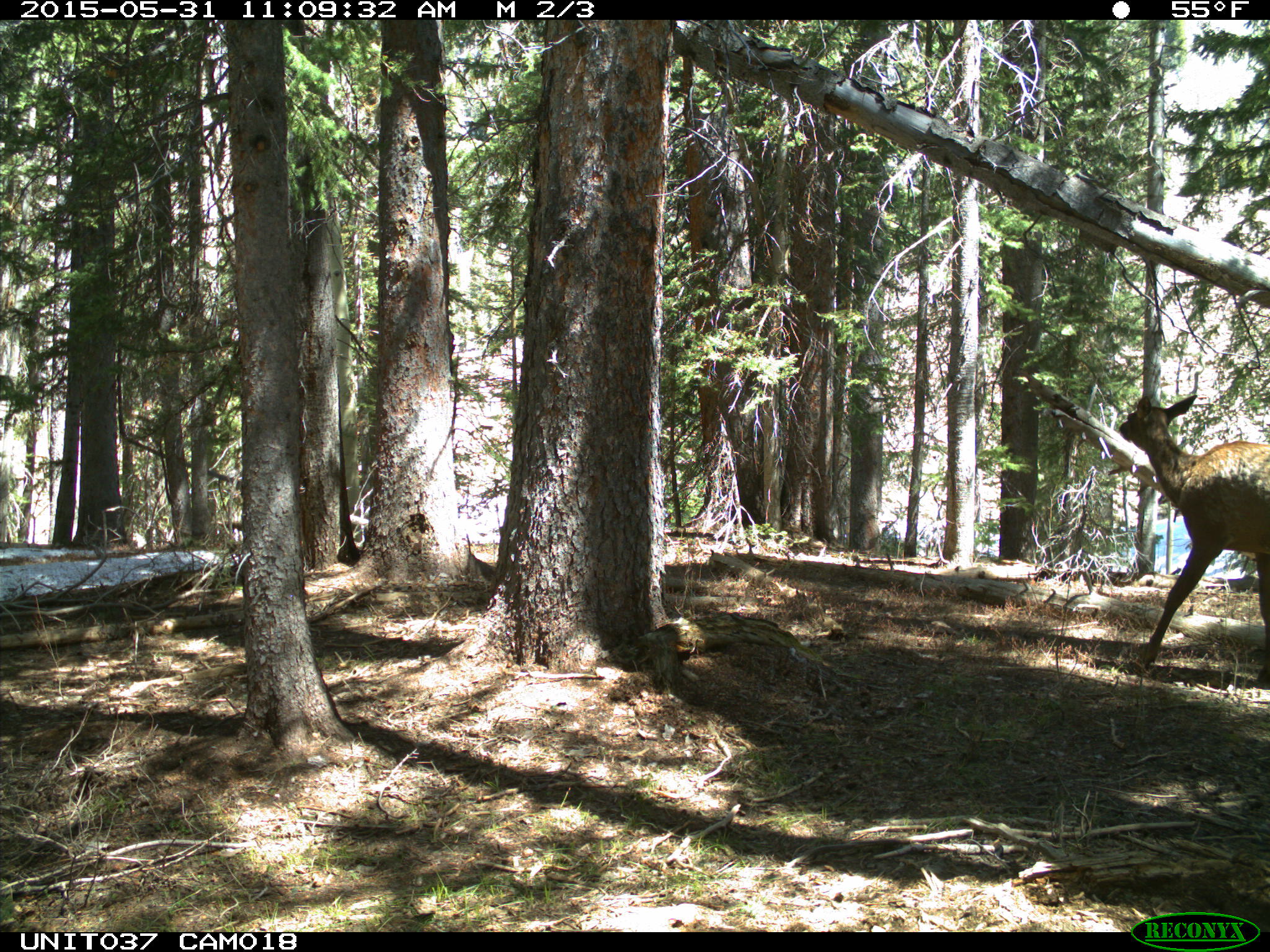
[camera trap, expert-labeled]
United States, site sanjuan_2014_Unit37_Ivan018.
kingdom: Animalia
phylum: Chordata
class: Mammalia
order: Artiodactyla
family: Cervidae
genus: Cervus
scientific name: Cervus elaphus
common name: red deer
Cervus elaphus (red deer).